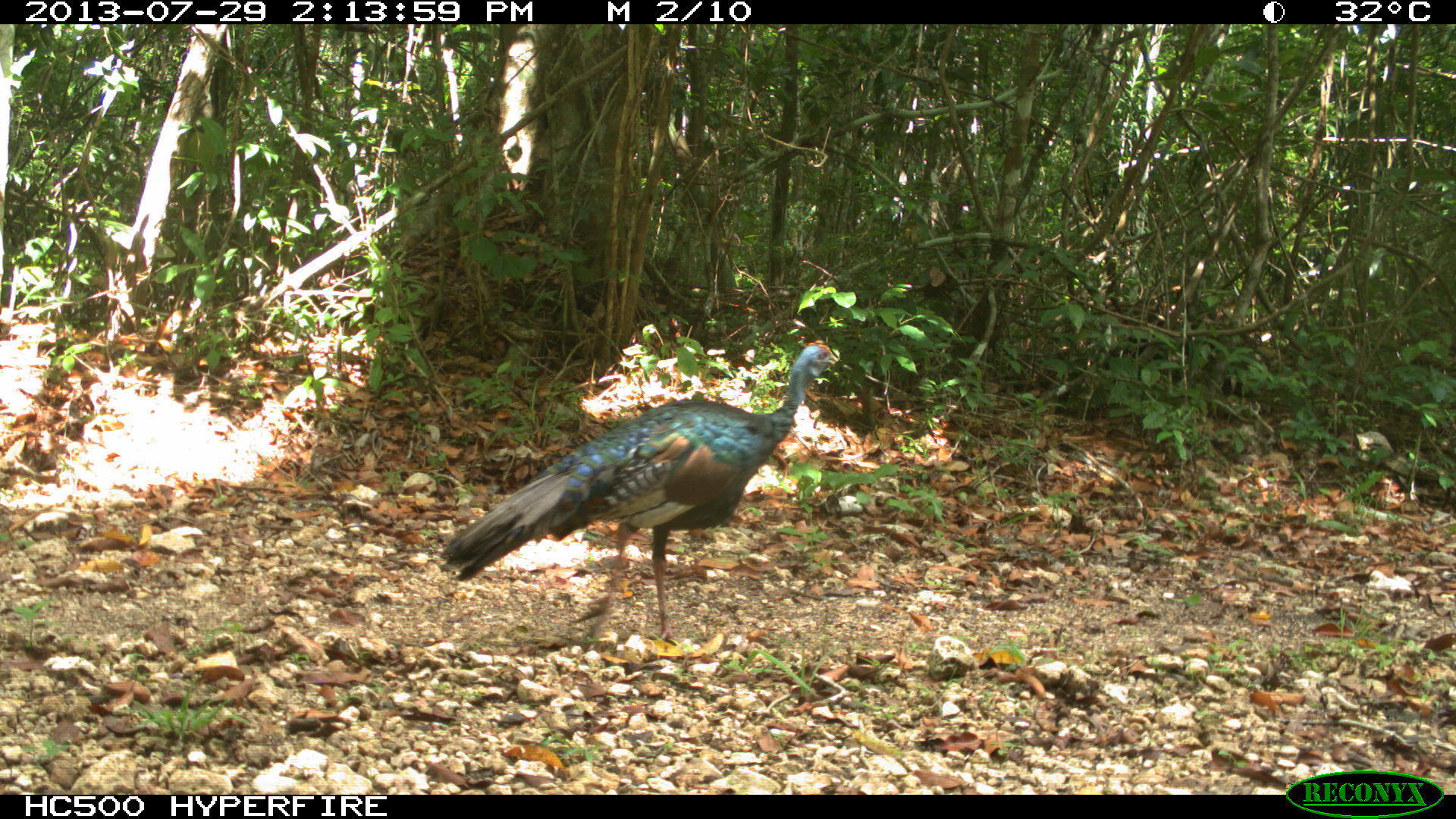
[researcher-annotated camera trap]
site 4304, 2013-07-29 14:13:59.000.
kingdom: Animalia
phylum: Chordata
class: Aves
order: Galliformes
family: Phasianidae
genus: Meleagris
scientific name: Meleagris ocellata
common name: ocellated turkey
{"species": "Meleagris ocellata (ocellated turkey)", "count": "1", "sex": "male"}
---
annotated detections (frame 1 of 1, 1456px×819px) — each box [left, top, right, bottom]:
meleagris ocellata: [439, 334, 837, 650]